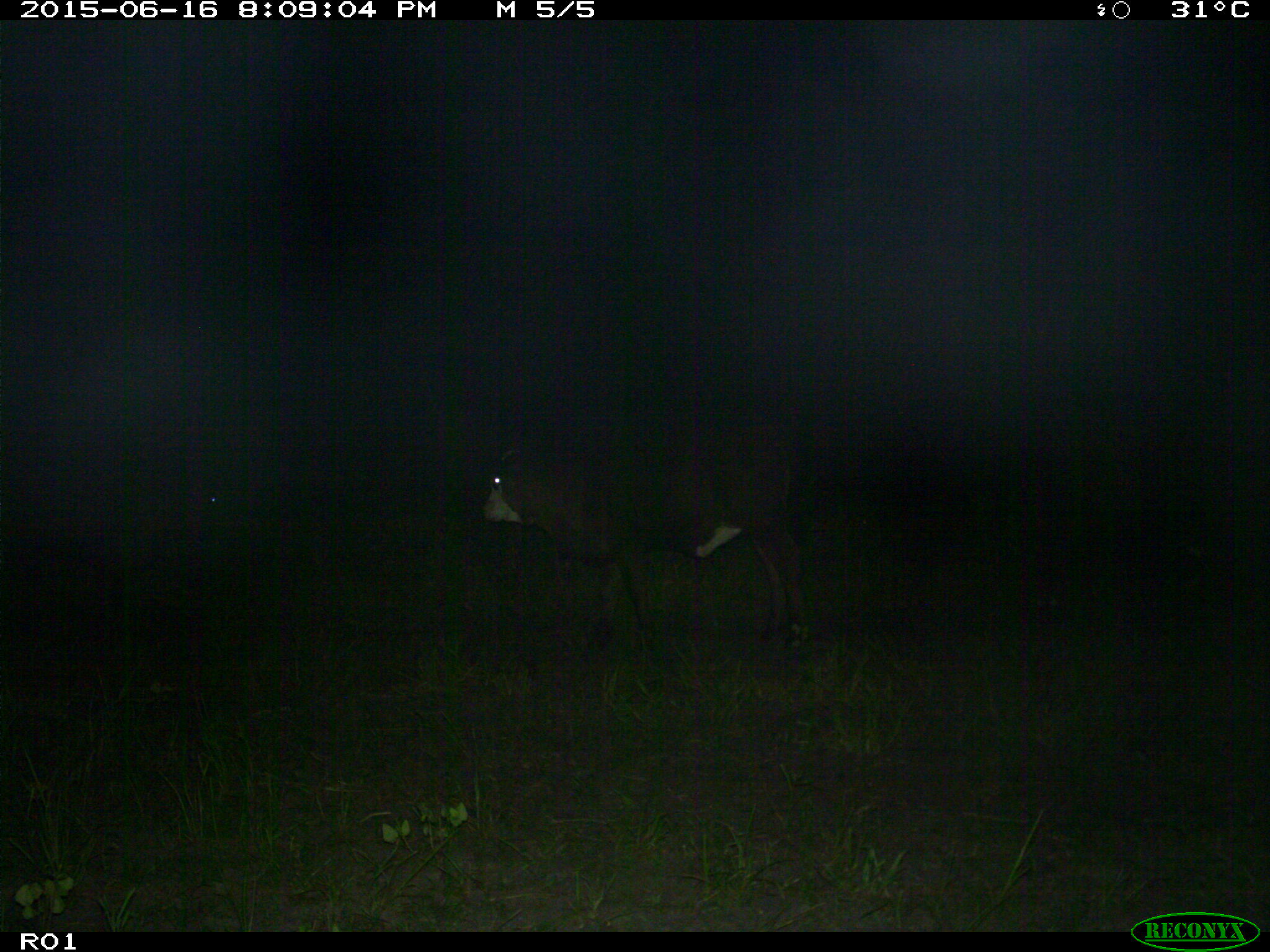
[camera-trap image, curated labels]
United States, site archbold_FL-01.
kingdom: Animalia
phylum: Chordata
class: Mammalia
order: Artiodactyla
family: Bovidae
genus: Bos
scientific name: Bos taurus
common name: domestic cow